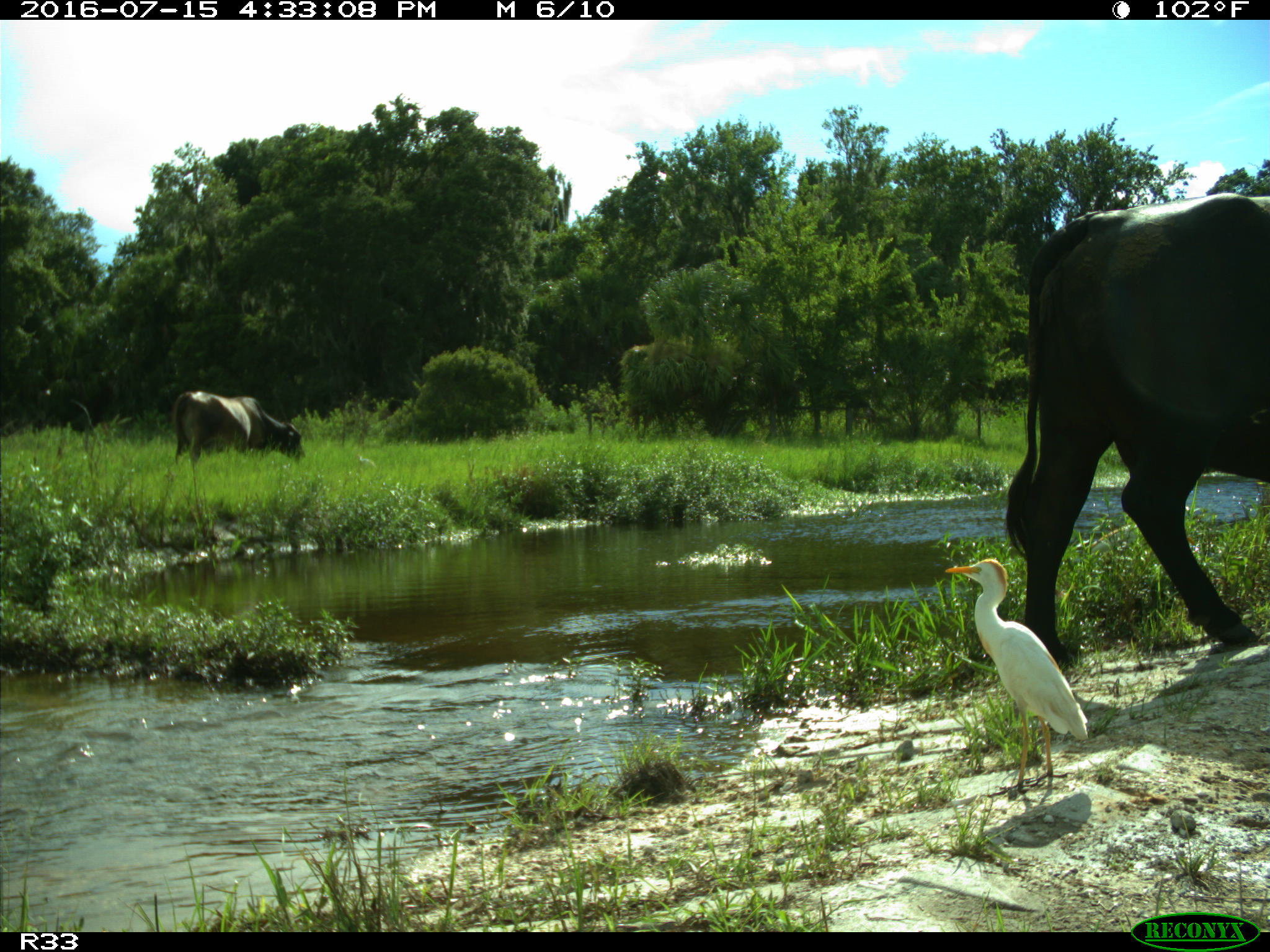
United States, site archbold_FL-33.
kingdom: Animalia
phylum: Chordata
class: Mammalia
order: Artiodactyla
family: Bovidae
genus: Bos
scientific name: Bos taurus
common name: domestic cow